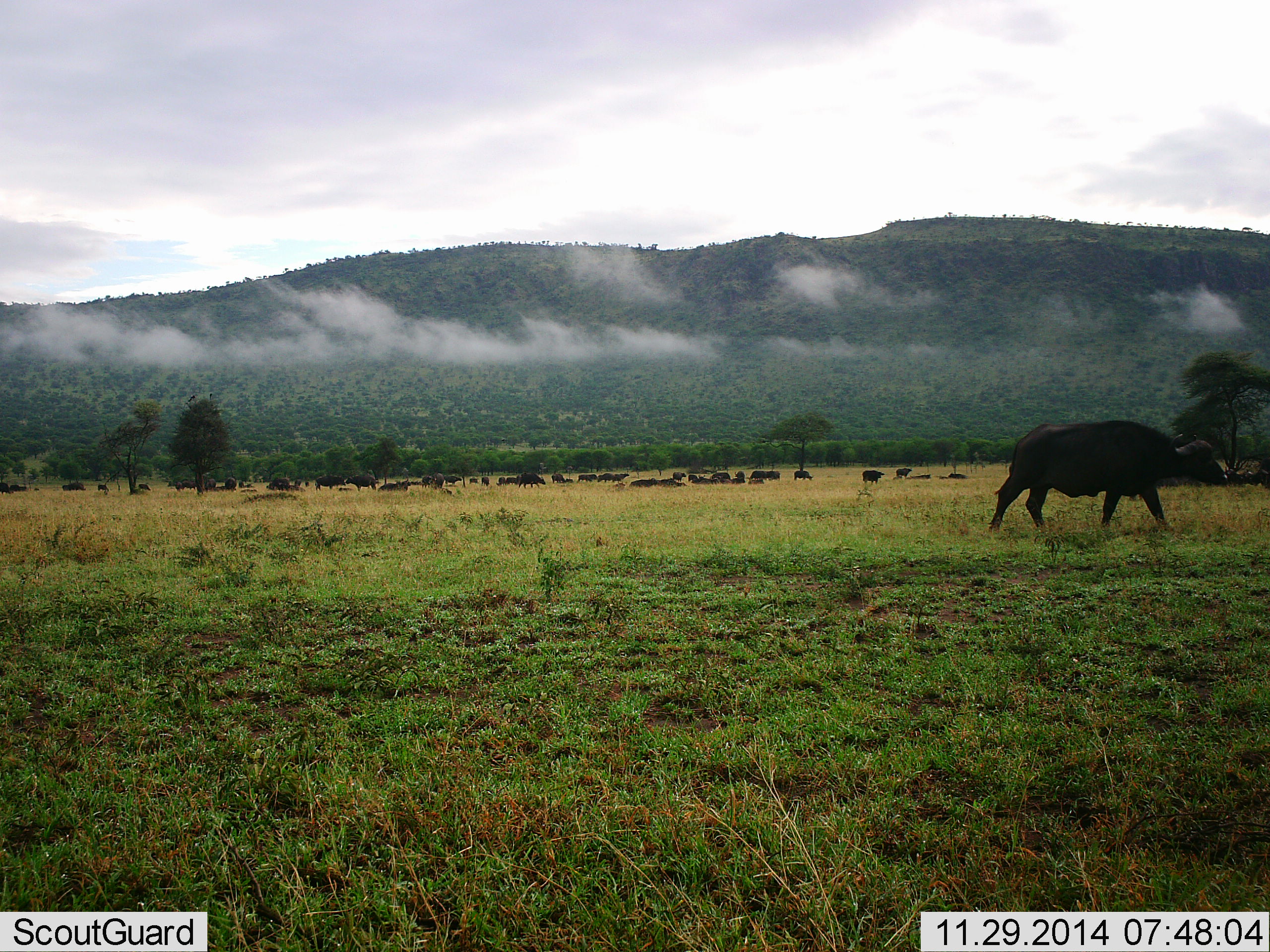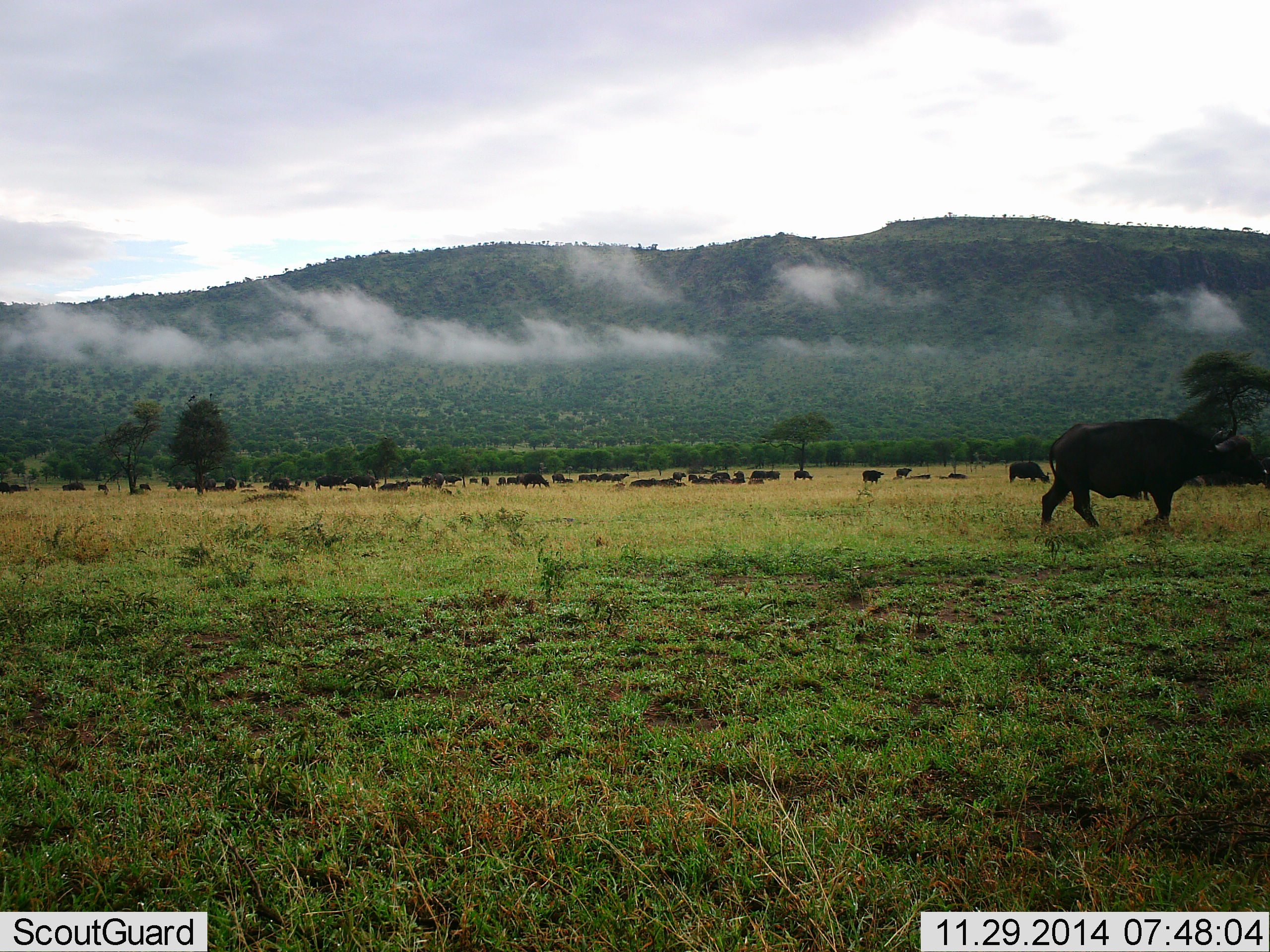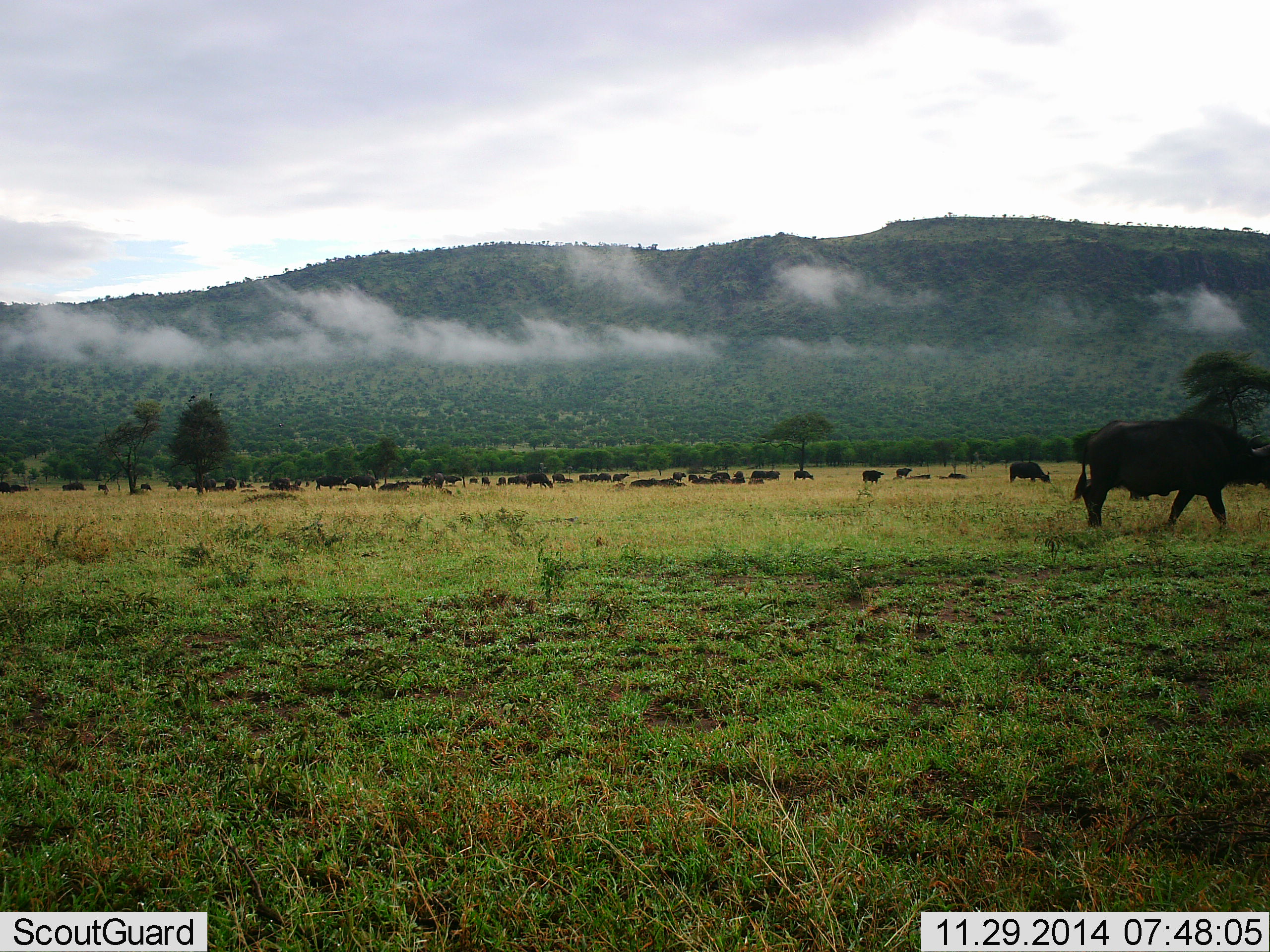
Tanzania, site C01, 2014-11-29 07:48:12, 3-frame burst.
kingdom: Animalia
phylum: Chordata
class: Mammalia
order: Artiodactyla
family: Bovidae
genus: Syncerus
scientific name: Syncerus caffer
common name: cape buffalo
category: buffalo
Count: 11-50.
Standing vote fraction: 40%.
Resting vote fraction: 50%.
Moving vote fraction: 70%.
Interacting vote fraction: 0%.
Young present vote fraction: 0%.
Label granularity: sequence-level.